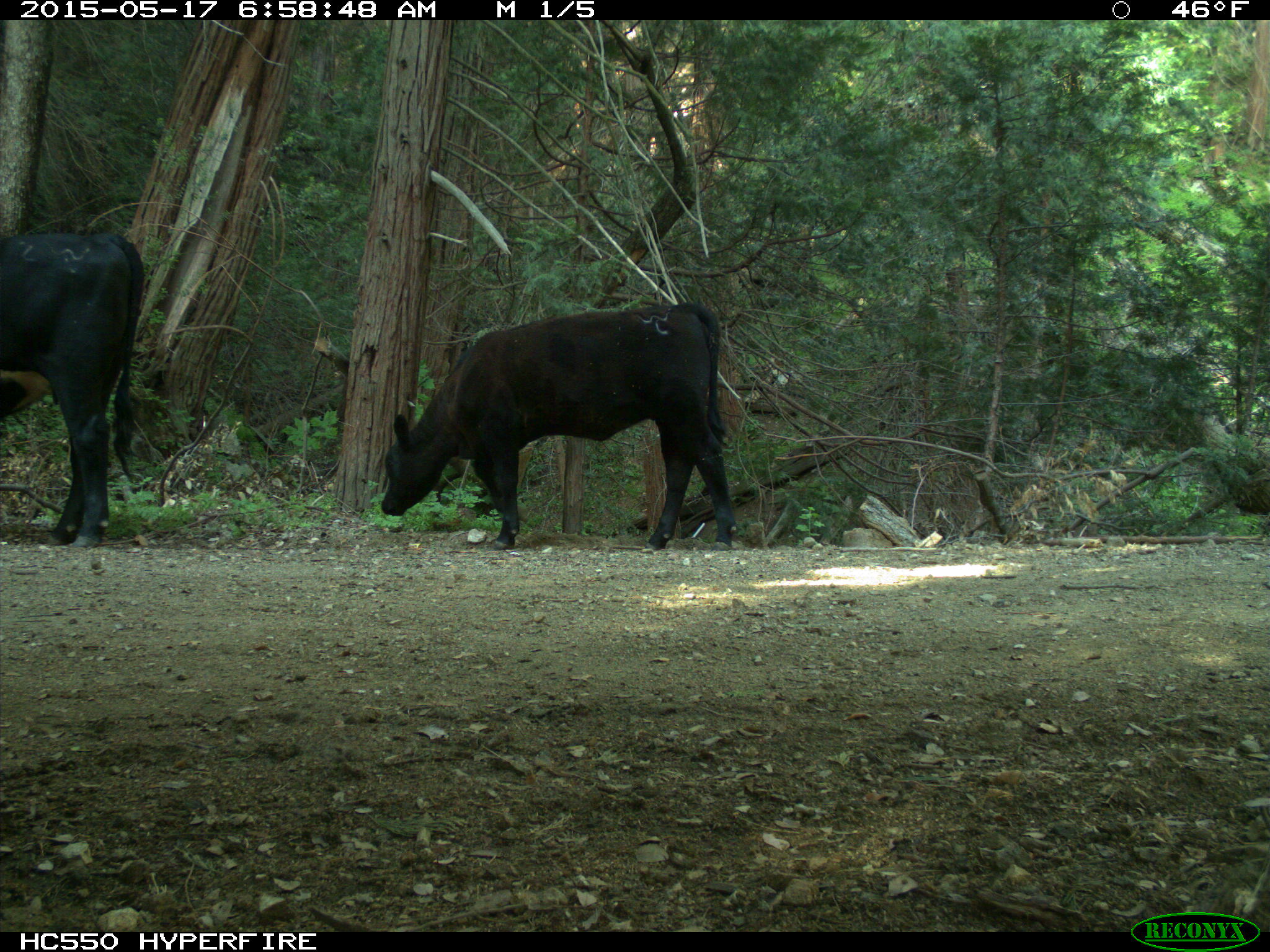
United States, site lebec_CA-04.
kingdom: Animalia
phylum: Chordata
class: Mammalia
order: Artiodactyla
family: Bovidae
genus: Bos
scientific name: Bos taurus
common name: domestic cow